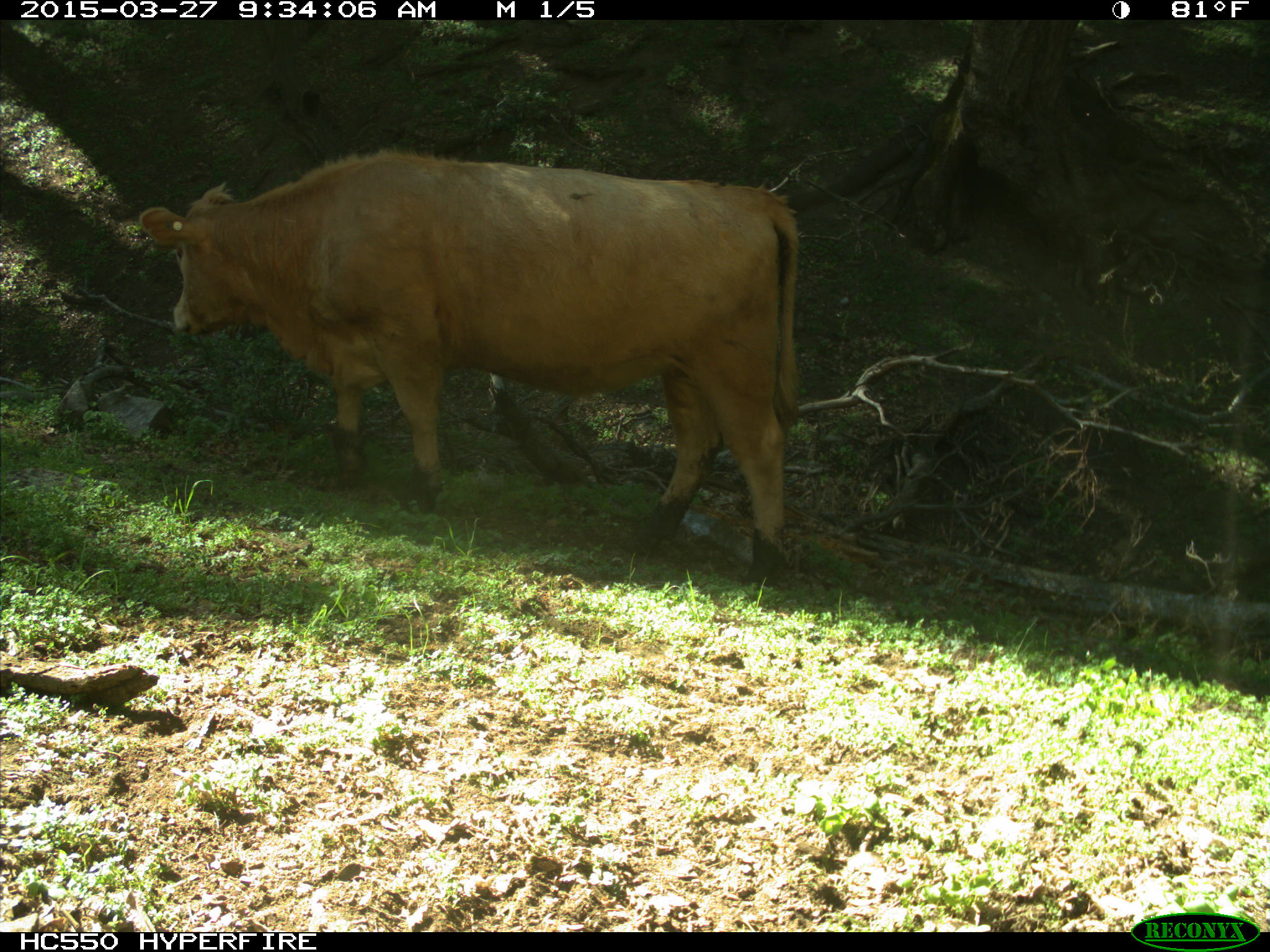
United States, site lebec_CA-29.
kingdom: Animalia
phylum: Chordata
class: Mammalia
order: Artiodactyla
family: Bovidae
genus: Bos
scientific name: Bos taurus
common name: domestic cow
Bos taurus (domestic cow).